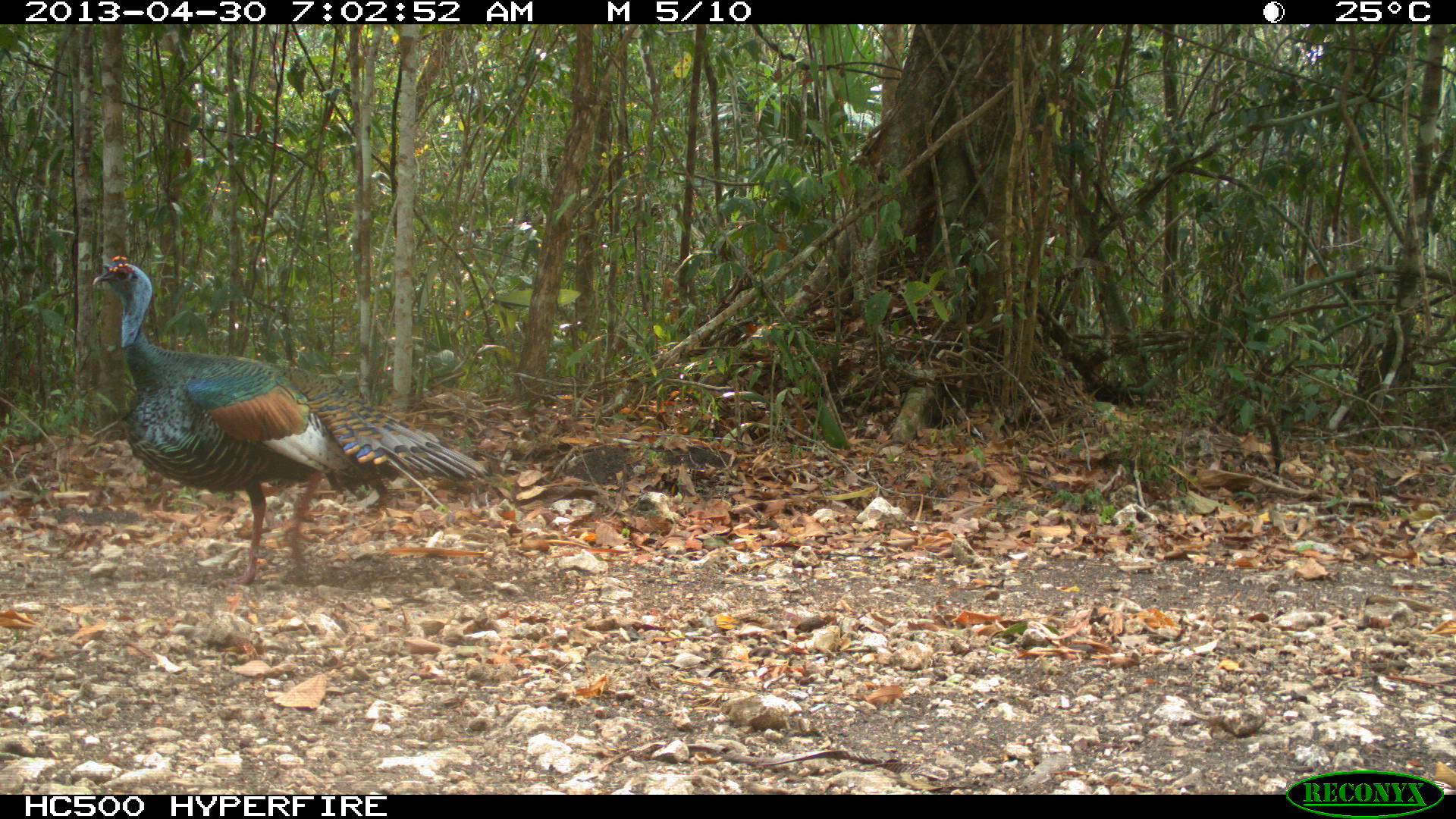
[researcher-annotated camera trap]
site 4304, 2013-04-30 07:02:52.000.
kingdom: Animalia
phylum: Chordata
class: Aves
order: Galliformes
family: Phasianidae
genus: Meleagris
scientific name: Meleagris ocellata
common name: ocellated turkey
Meleagris ocellata (ocellated turkey), count 1, sex male.